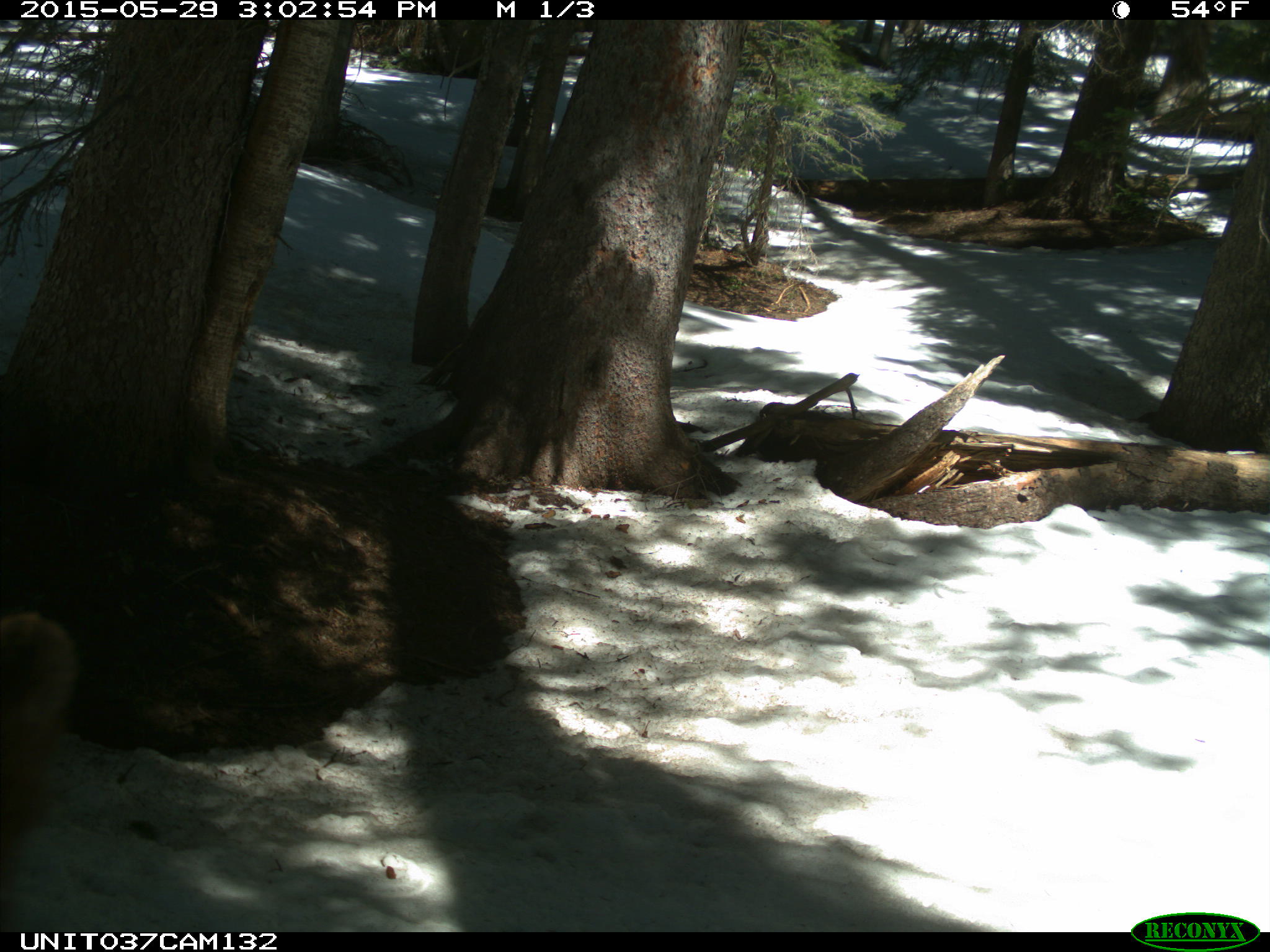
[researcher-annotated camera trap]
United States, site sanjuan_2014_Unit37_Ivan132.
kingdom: Animalia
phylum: Chordata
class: Mammalia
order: Carnivora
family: Ursidae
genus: Ursus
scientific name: Ursus americanus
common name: american black bear